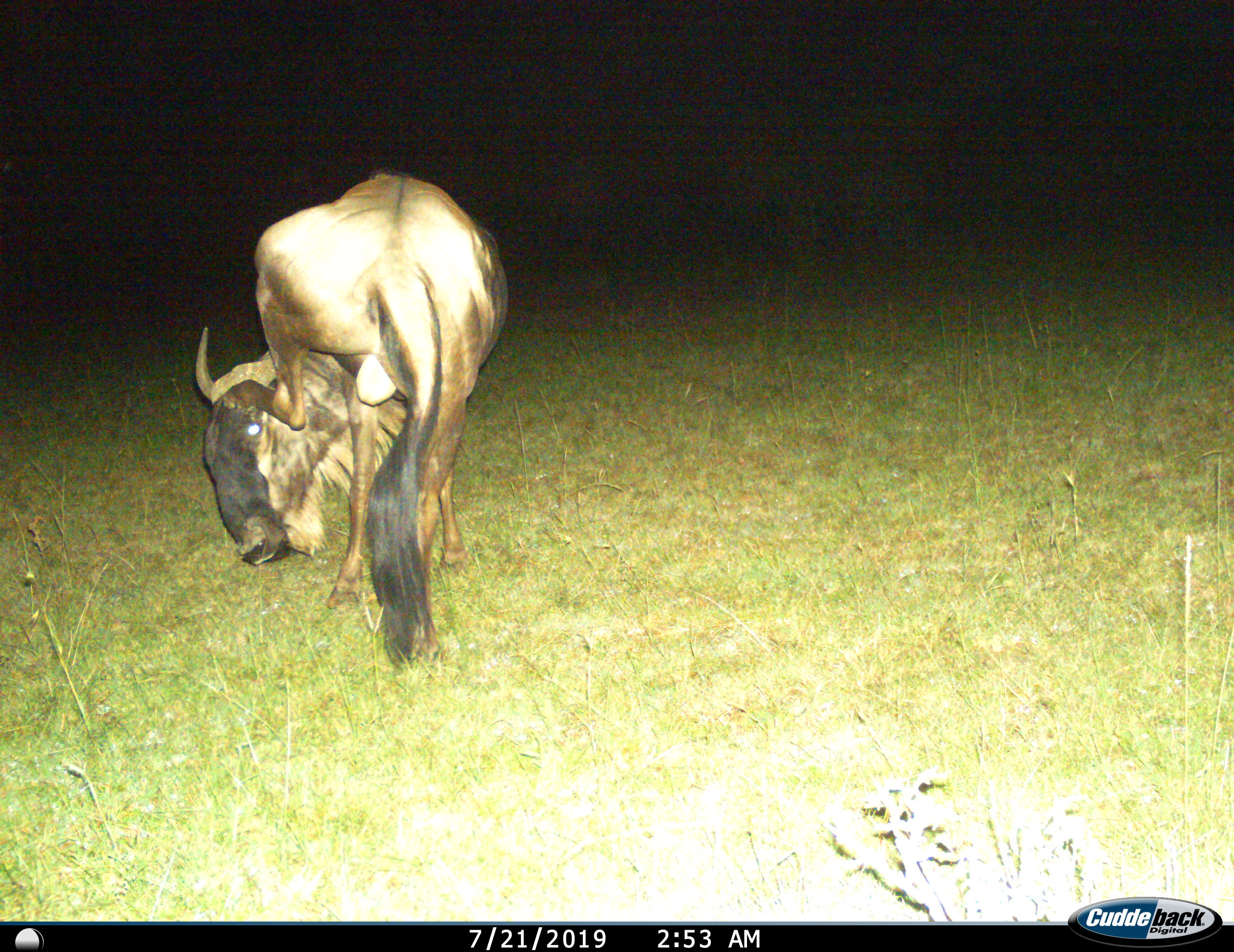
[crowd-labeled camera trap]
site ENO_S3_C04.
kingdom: Animalia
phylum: Chordata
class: Mammalia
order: Artiodactyla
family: Bovidae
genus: Connochaetes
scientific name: Connochaetes taurinus taurinus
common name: blue wildebeest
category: wildebeestblue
Wildebeestblue (blue wildebeest) (Connochaetes taurinus taurinus), count 1. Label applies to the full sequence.